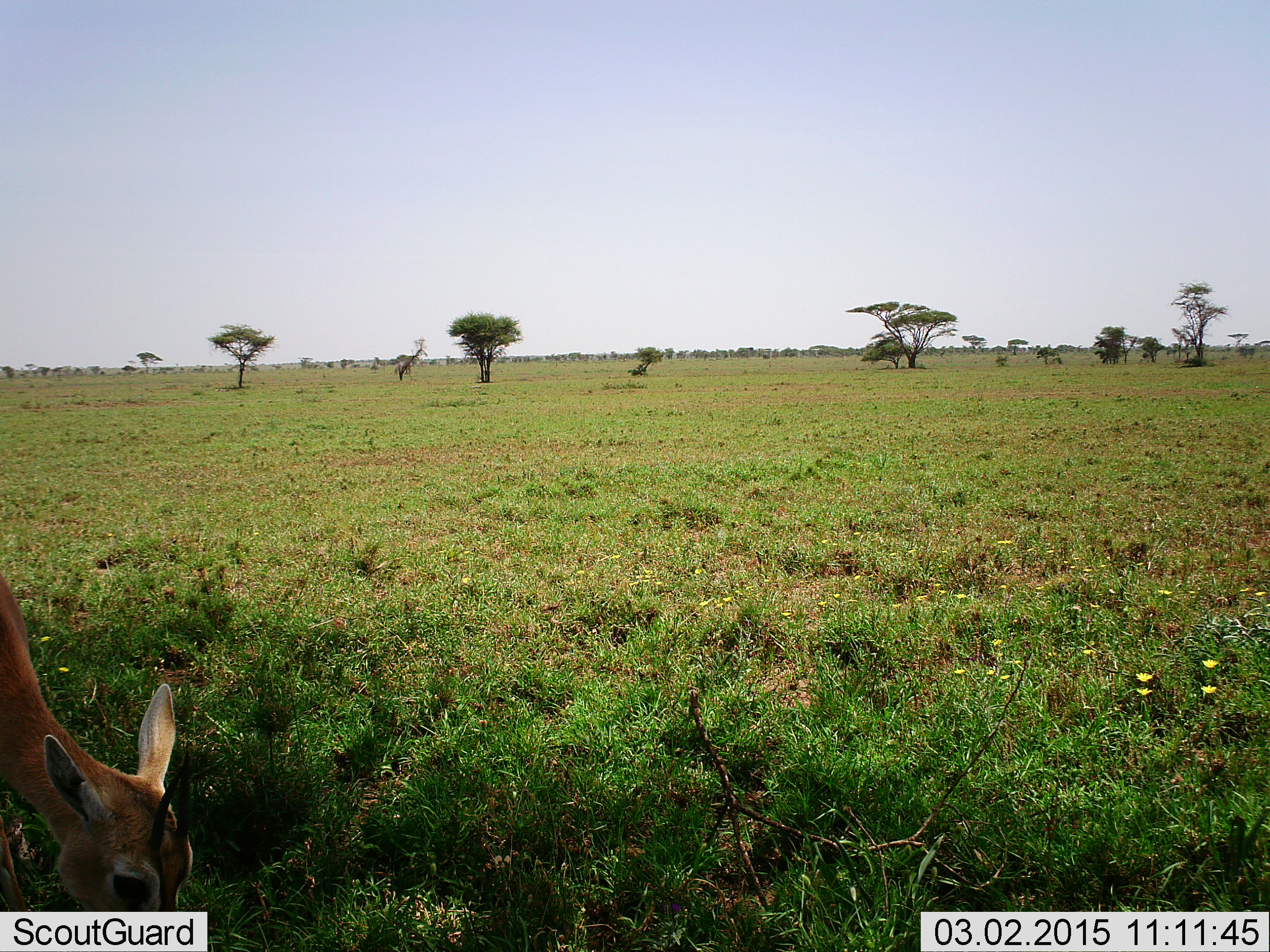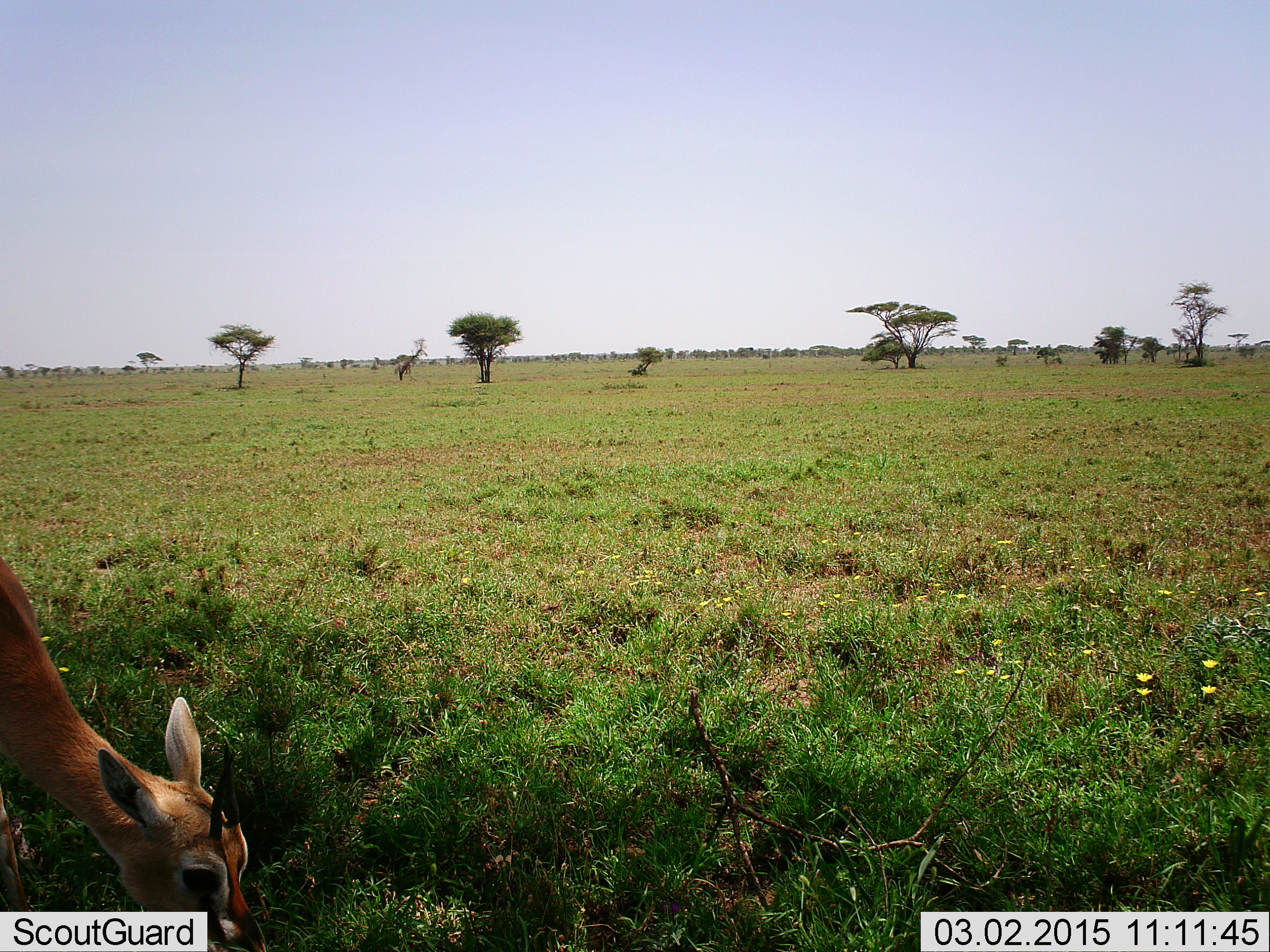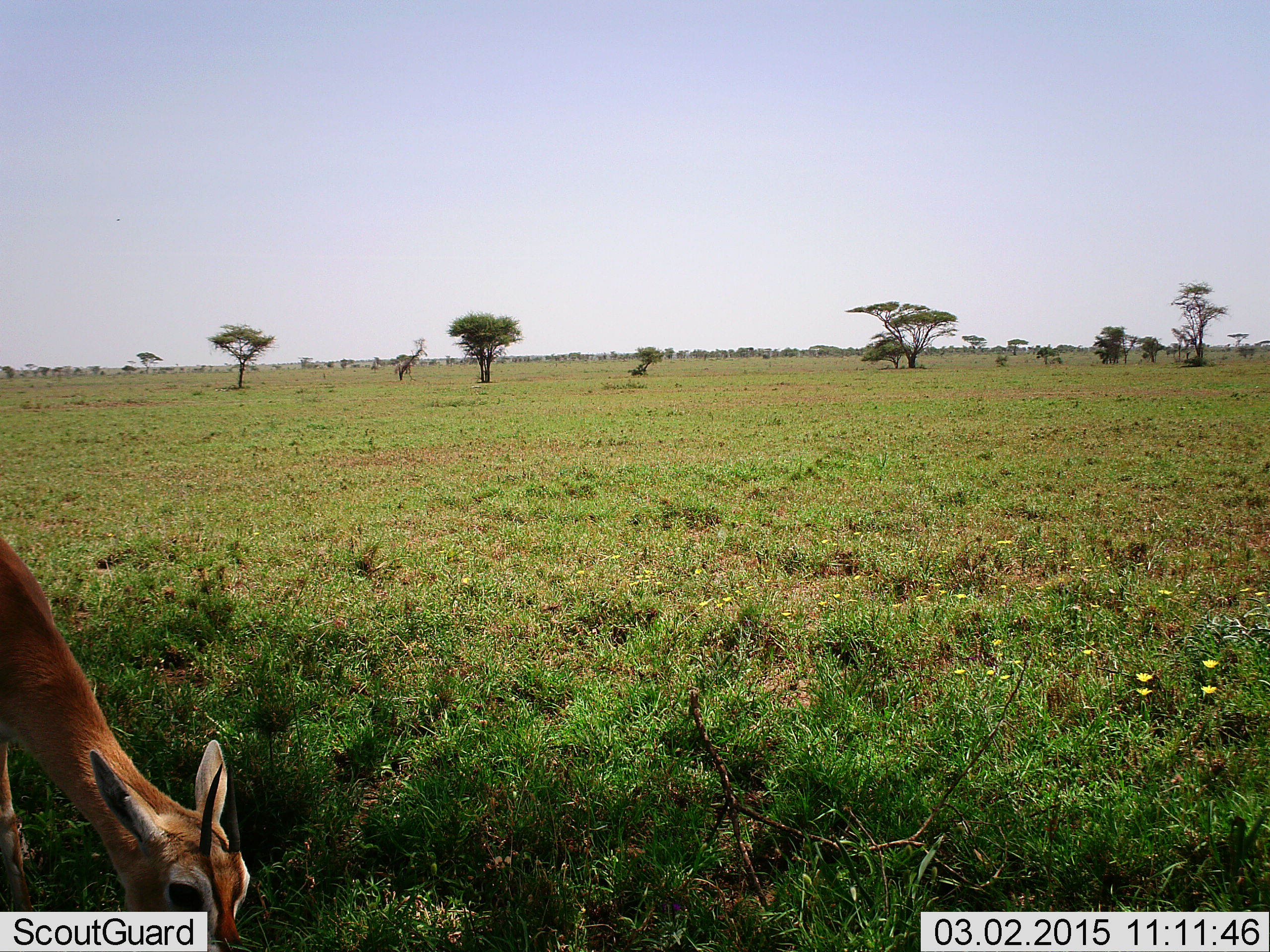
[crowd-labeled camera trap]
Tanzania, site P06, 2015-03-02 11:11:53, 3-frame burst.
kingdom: Animalia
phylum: Chordata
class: Mammalia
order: Artiodactyla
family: Bovidae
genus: Eudorcas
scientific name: Eudorcas thomsonii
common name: thomson's gazelle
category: gazellethomsons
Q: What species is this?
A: Gazellethomsons (thomson's gazelle) (Eudorcas thomsonii).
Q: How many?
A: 1.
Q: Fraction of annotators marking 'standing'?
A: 10%.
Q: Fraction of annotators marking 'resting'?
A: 0%.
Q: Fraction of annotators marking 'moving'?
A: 0%.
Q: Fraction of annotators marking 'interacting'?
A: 0%.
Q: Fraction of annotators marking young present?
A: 0%.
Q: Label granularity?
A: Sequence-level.